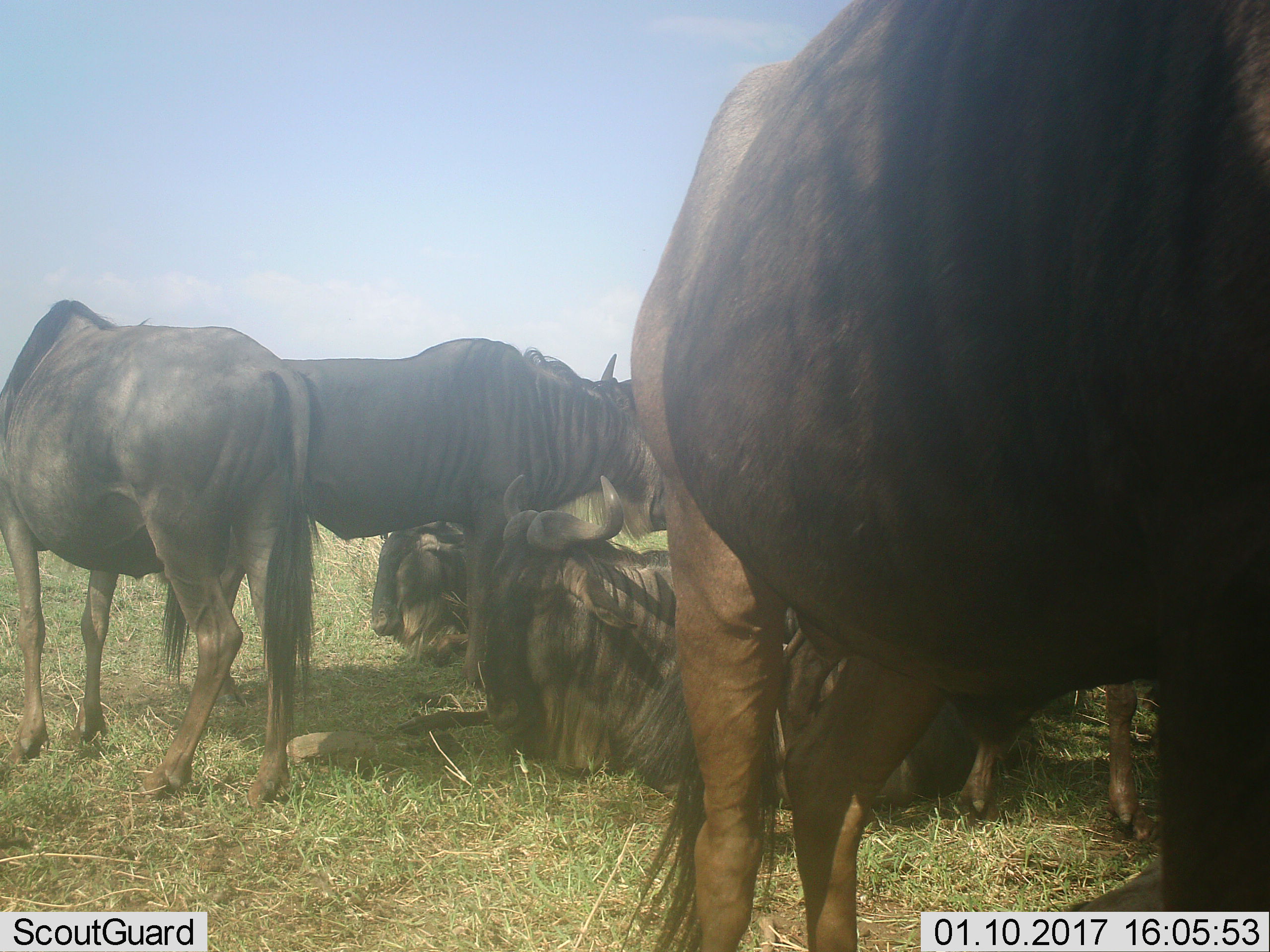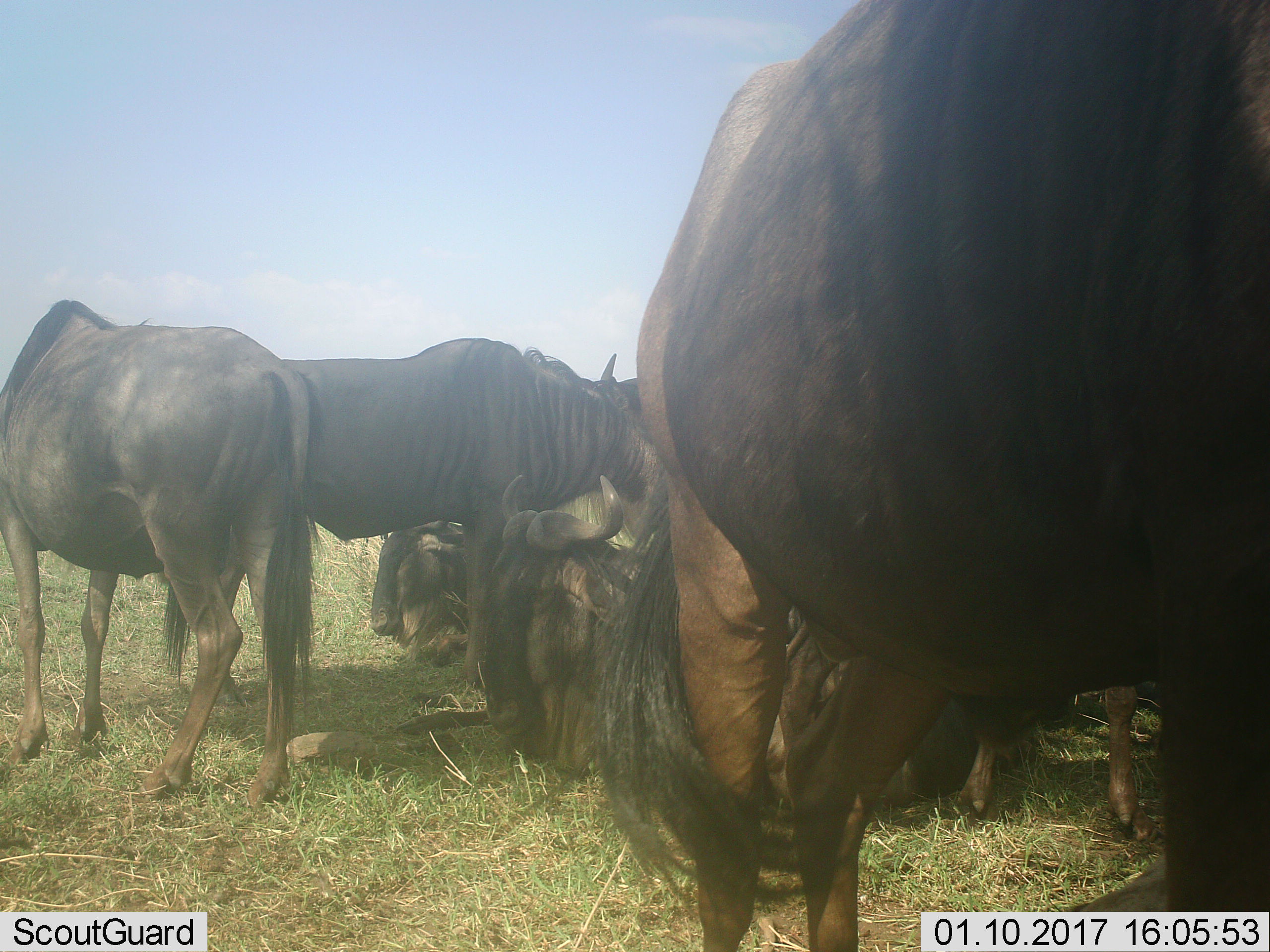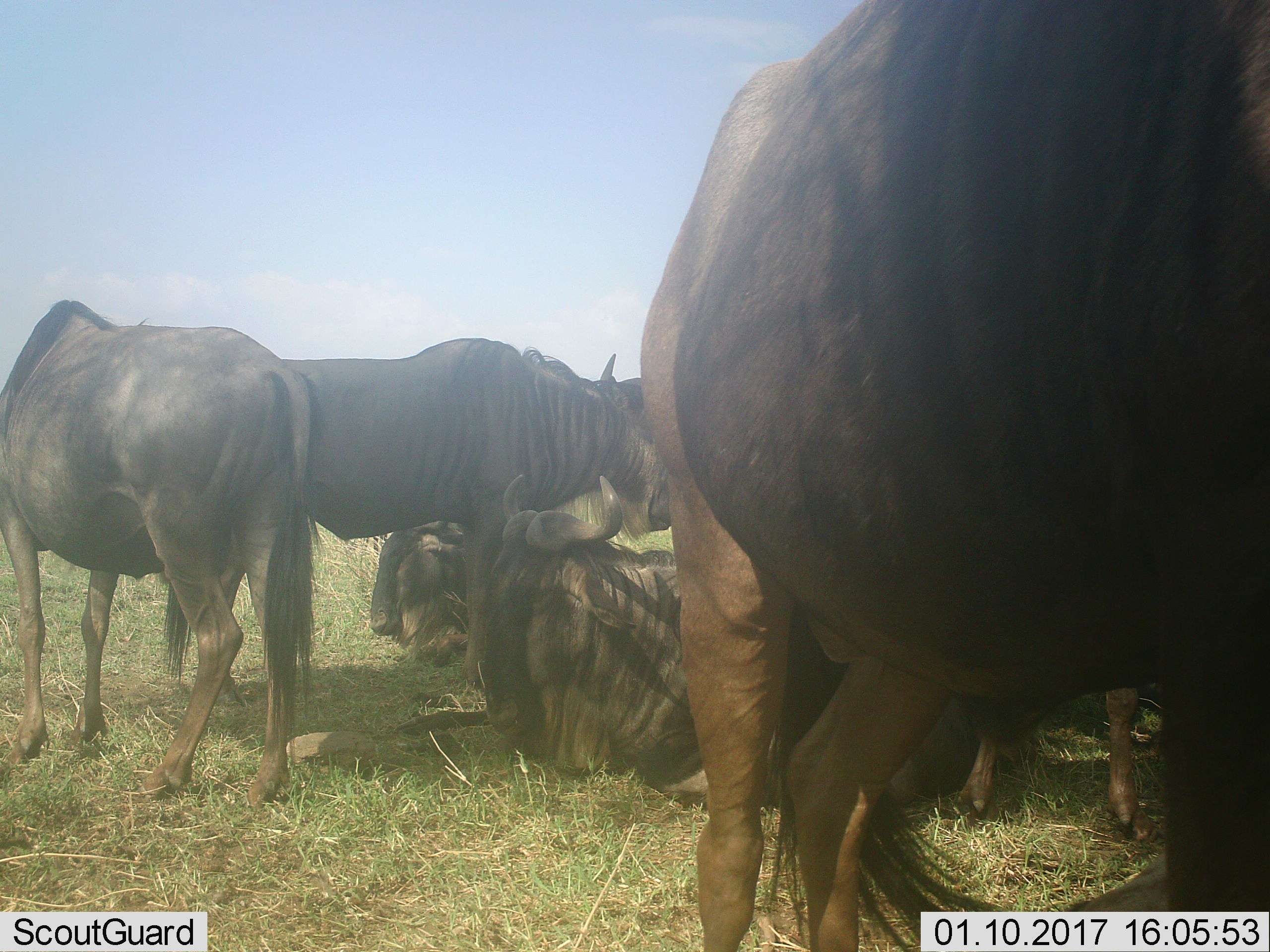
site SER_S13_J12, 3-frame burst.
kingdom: Animalia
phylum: Chordata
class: Mammalia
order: Artiodactyla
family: Bovidae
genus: Connochaetes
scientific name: Connochaetes taurinus taurinus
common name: blue wildebeest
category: wildebeestblue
Wildebeestblue (blue wildebeest) (Connochaetes taurinus taurinus), count 5. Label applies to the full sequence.